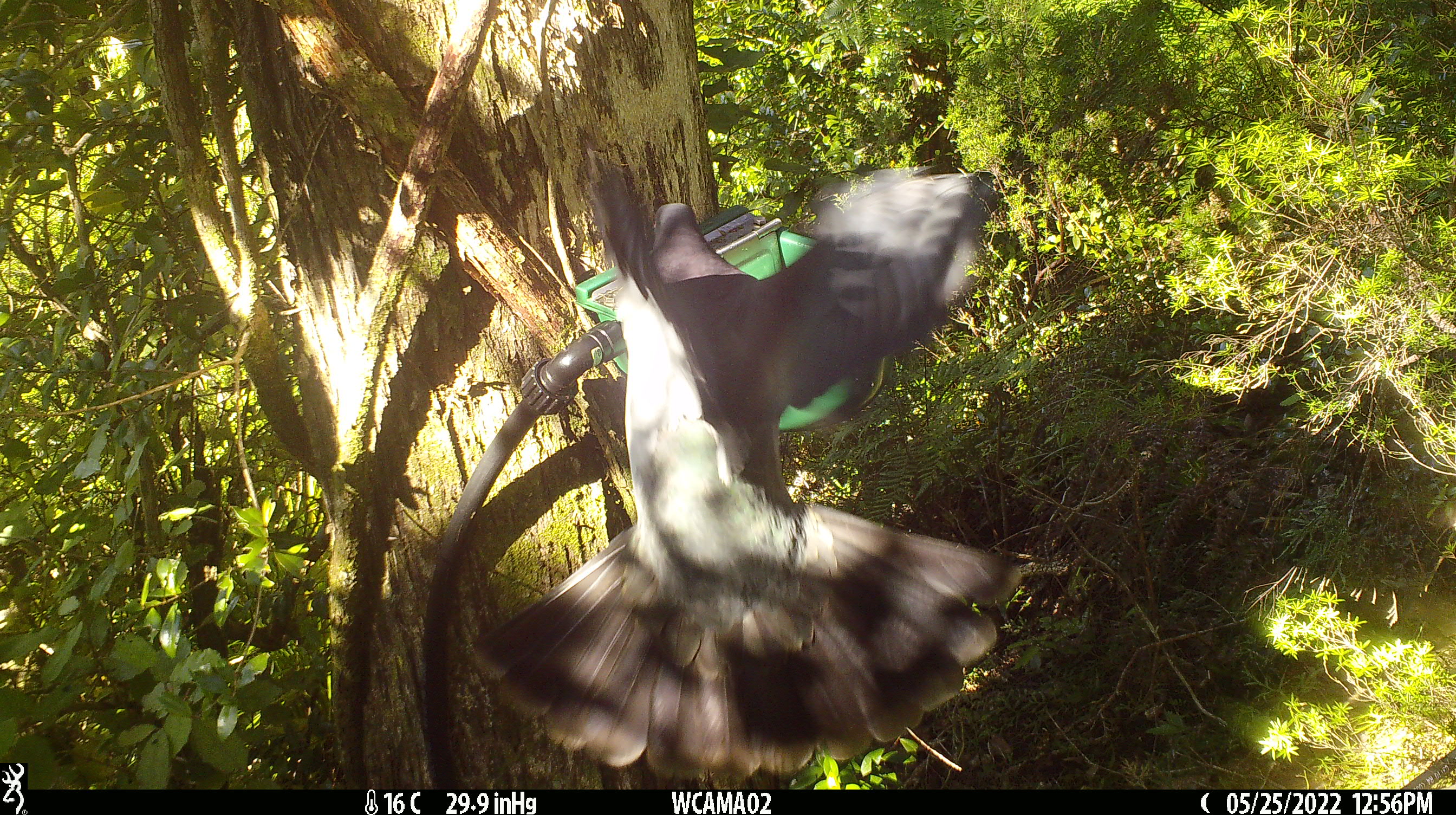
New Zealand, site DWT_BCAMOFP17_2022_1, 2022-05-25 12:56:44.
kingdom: Animalia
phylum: Chordata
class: Aves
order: Columbiformes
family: Columbidae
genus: Hemiphaga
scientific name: Hemiphaga novaeseelandiae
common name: new zealand pigeon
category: kereru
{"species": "kereru (new zealand pigeon) (Hemiphaga novaeseelandiae)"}